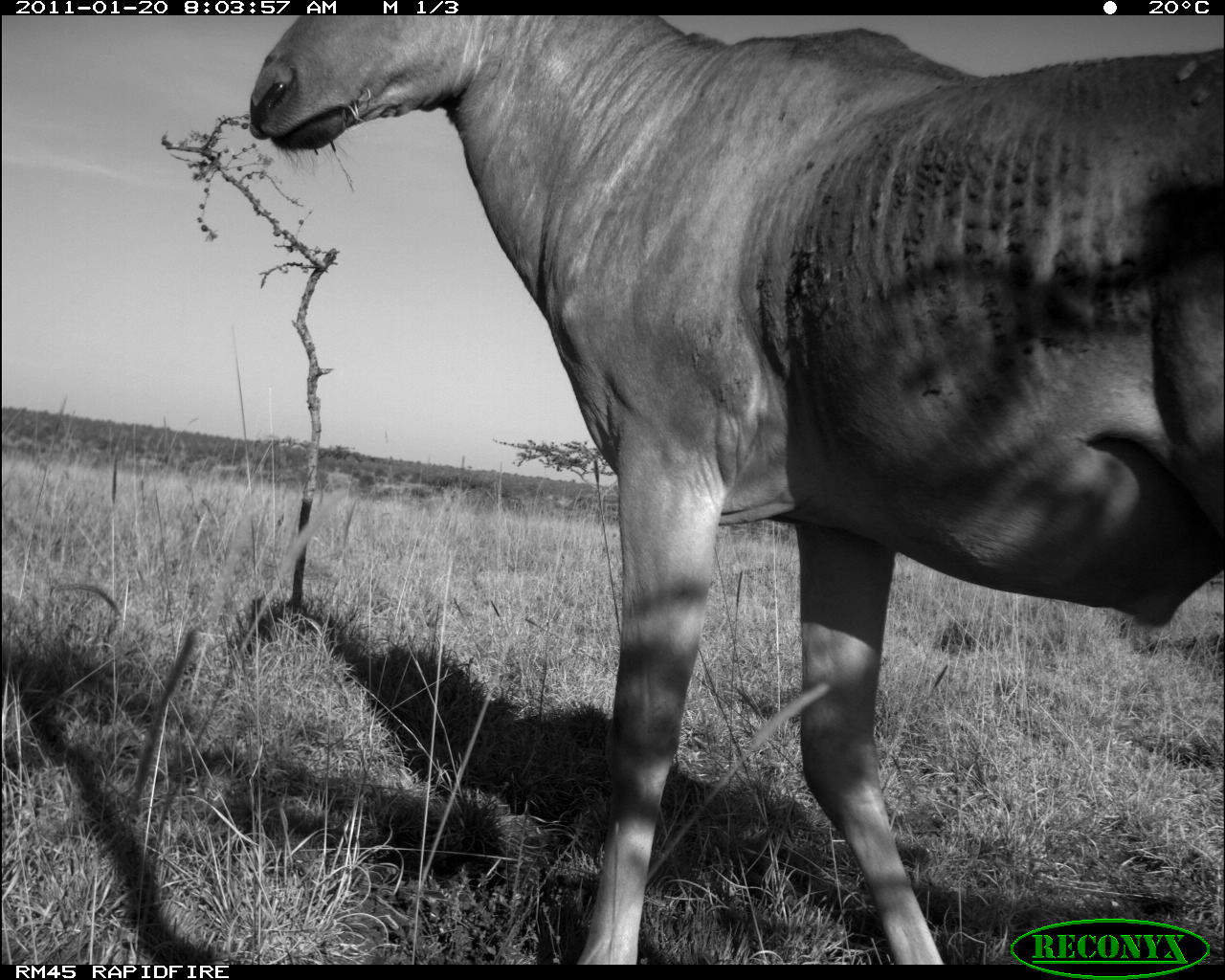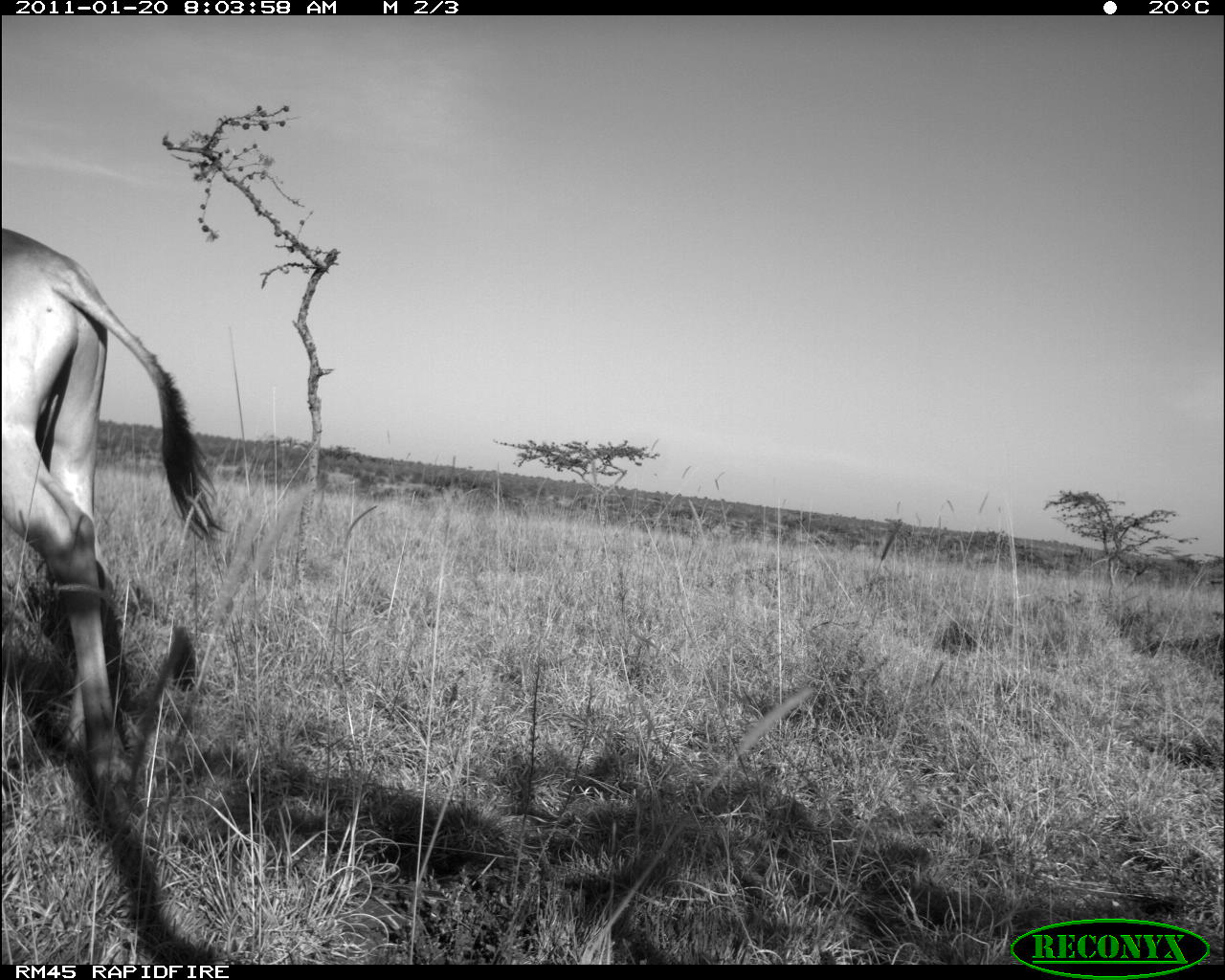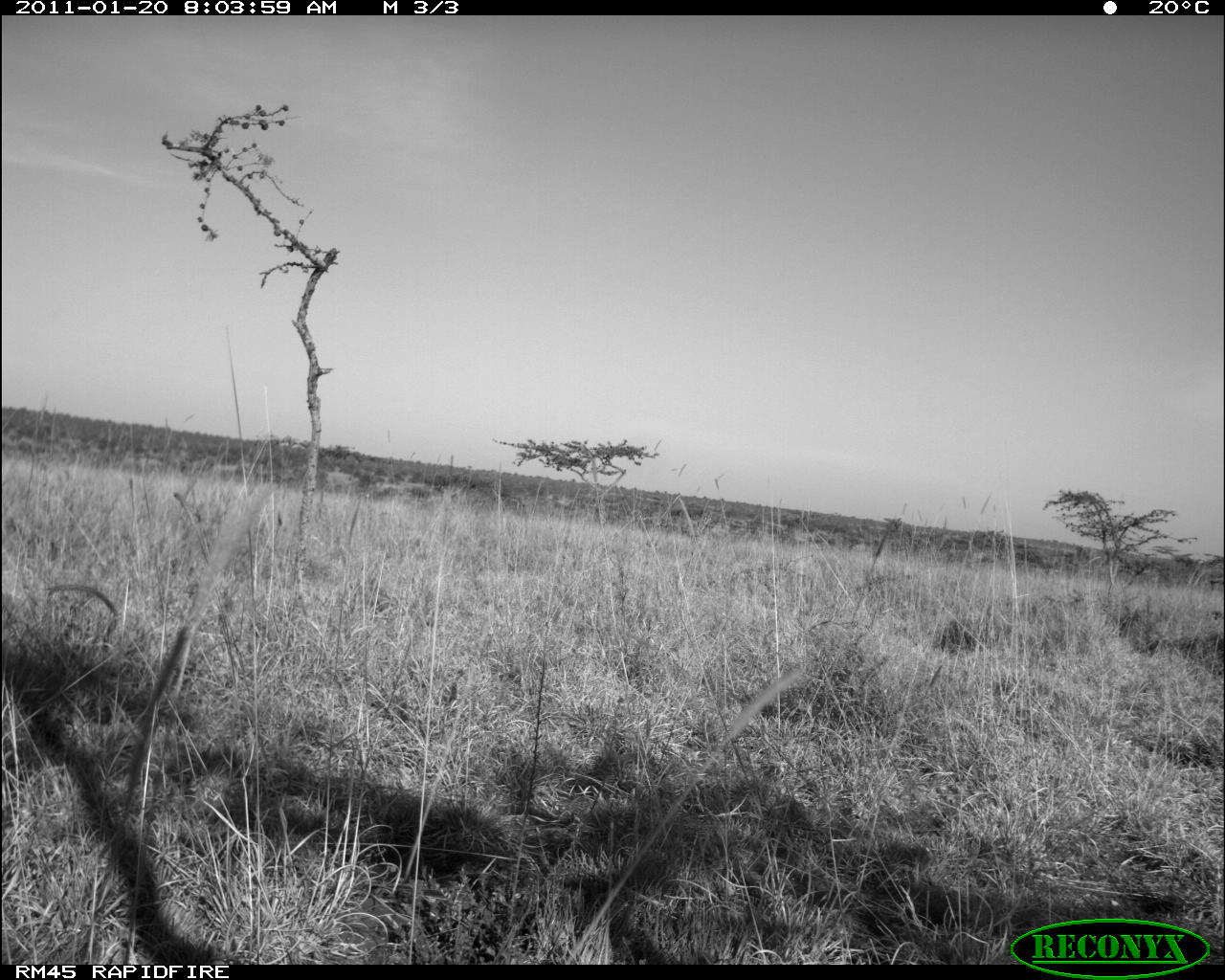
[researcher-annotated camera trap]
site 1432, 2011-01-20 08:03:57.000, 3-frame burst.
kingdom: Animalia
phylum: Chordata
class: Mammalia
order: Artiodactyla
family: Bovidae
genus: Alcelaphus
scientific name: Alcelaphus buselaphus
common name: hartebeest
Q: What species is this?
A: Alcelaphus buselaphus (hartebeest).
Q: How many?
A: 1.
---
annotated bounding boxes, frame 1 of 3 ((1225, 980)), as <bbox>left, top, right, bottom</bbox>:
alcelaphus buselaphus: <bbox>248, 17, 1225, 966</bbox>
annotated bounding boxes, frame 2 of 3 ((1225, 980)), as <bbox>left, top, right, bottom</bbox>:
alcelaphus buselaphus: <bbox>0, 228, 229, 794</bbox>